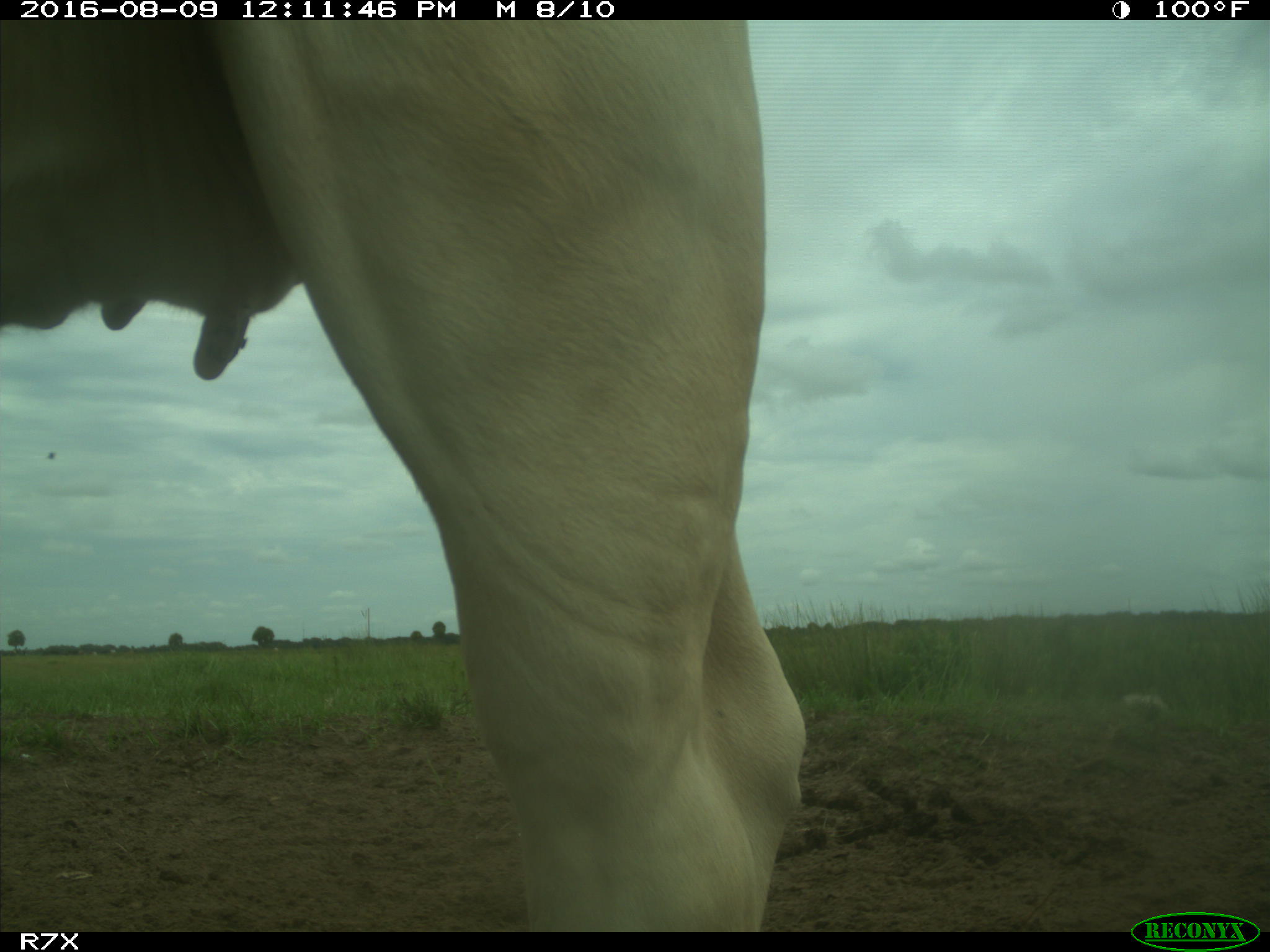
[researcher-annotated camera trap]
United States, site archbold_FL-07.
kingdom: Animalia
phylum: Chordata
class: Mammalia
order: Artiodactyla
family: Bovidae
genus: Bos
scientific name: Bos taurus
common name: domestic cow